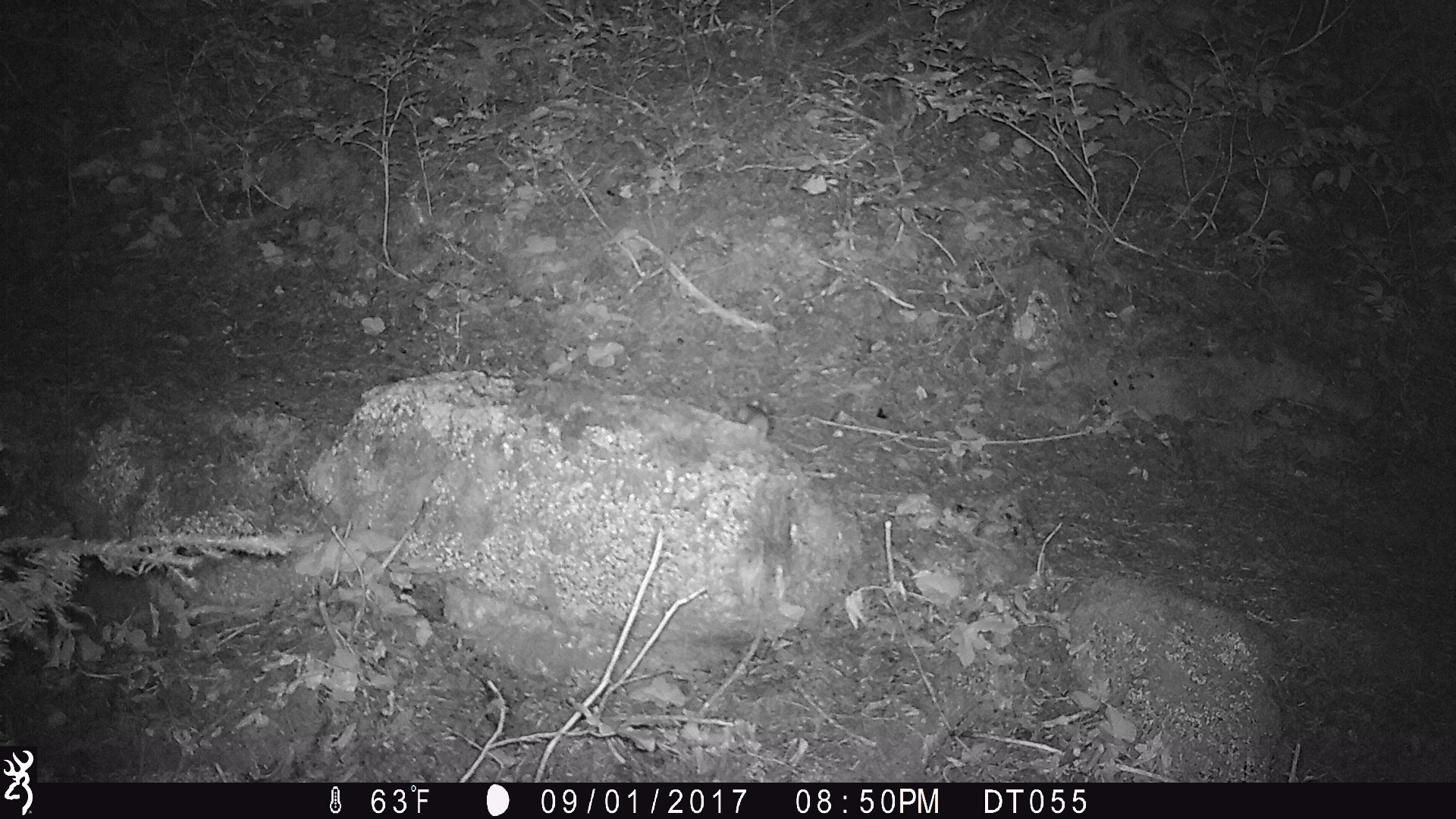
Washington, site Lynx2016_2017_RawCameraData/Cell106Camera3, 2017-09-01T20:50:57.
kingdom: Animalia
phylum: Chordata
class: Mammalia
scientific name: Mammalia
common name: small mammal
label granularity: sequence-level